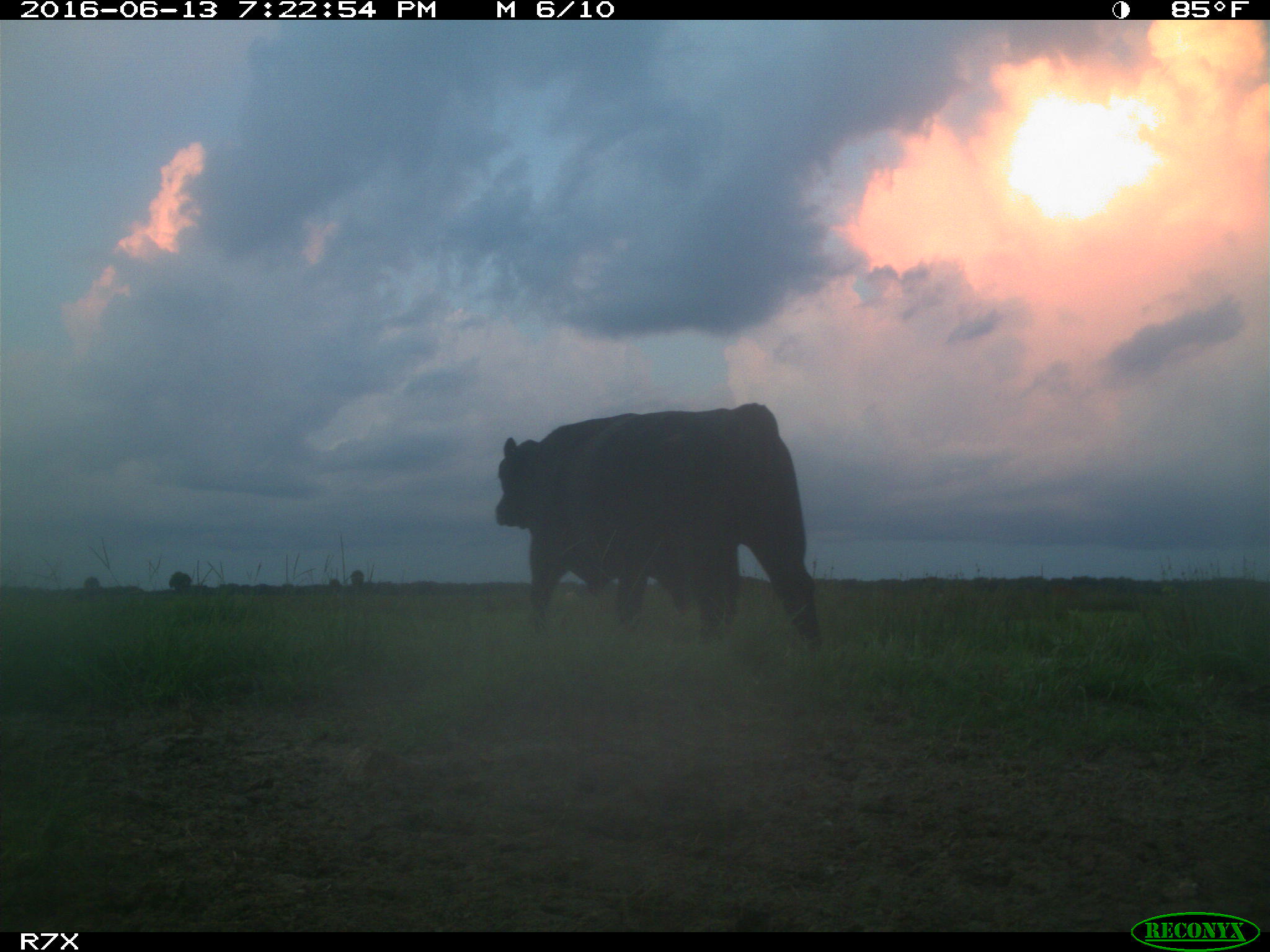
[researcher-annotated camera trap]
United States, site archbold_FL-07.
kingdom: Animalia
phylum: Chordata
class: Mammalia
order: Artiodactyla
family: Bovidae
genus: Bos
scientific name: Bos taurus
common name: domestic cow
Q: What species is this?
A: Bos taurus (domestic cow).